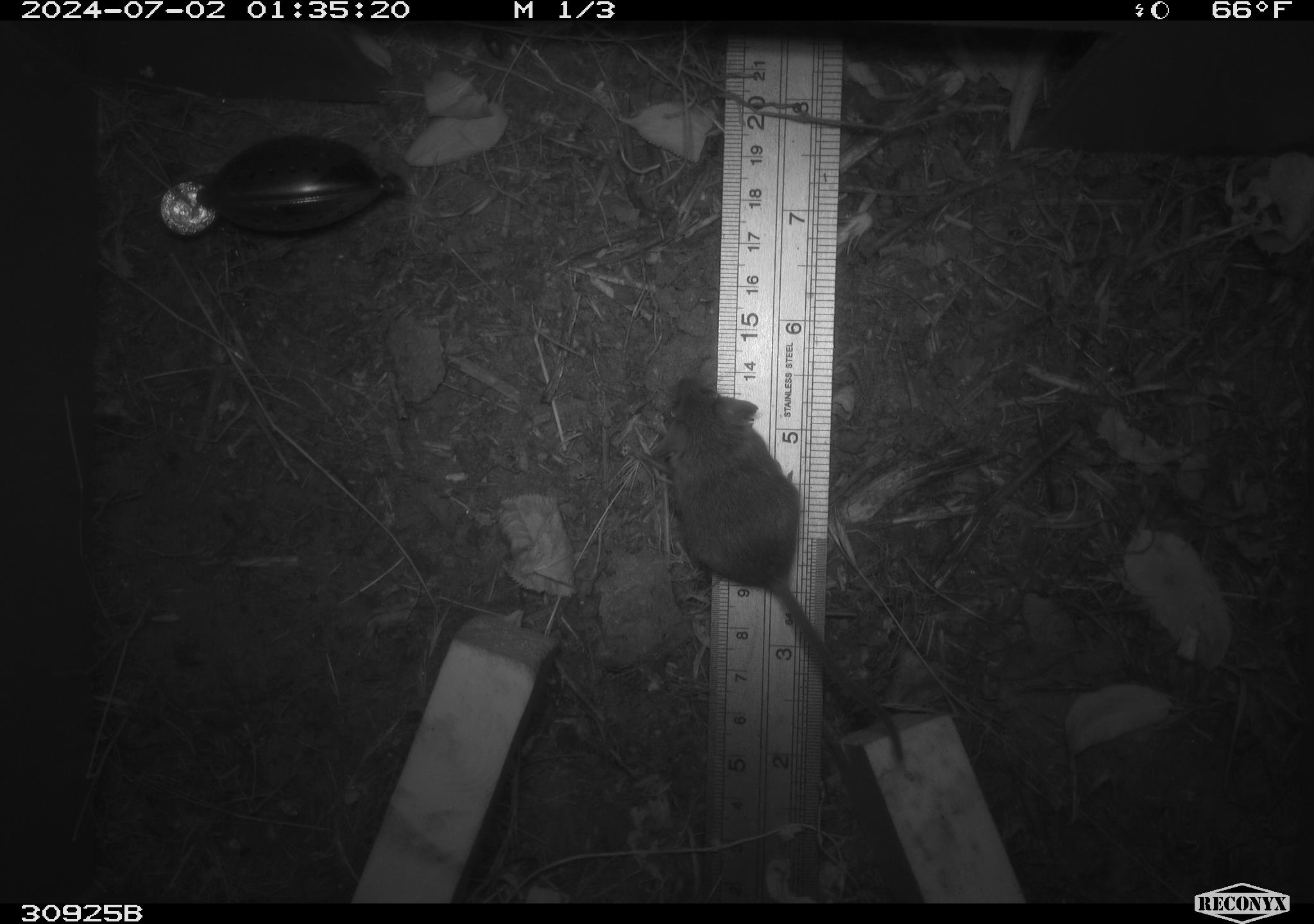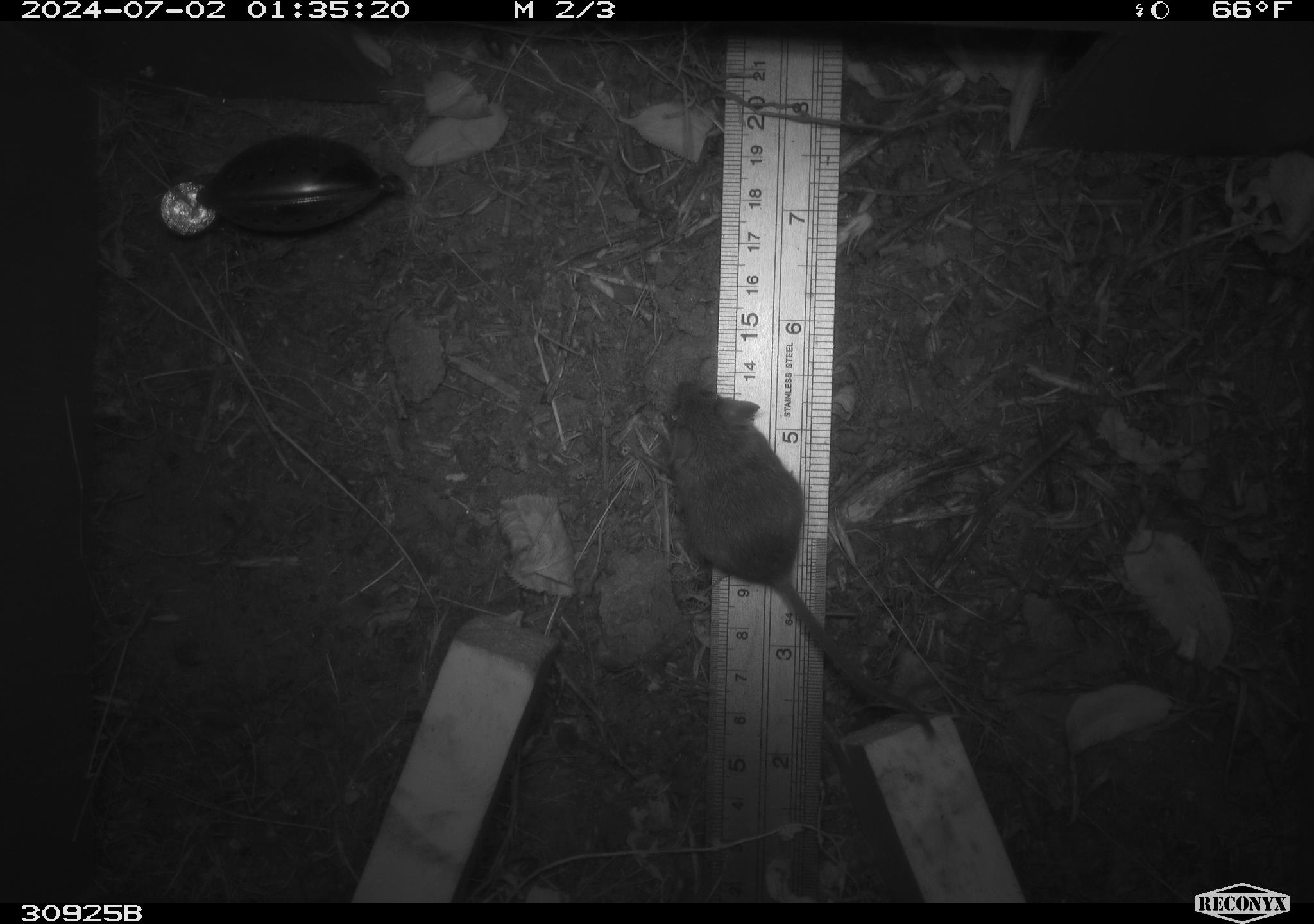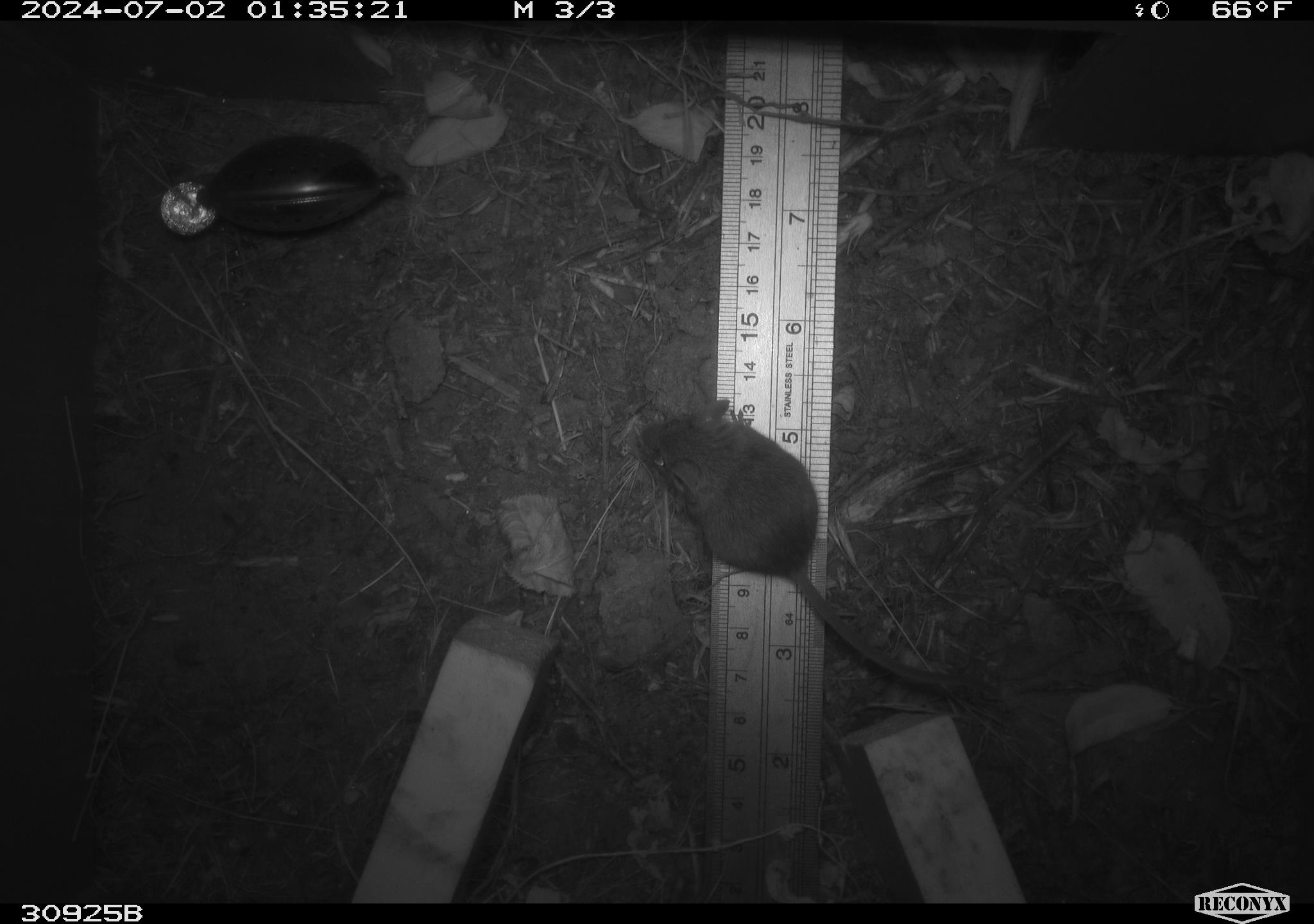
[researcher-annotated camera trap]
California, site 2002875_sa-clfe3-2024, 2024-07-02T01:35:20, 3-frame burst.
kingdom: Animalia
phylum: Chordata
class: Mammalia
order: Rodentia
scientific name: Rodentia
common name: mouse species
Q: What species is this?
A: Mouse species (Rodentia).